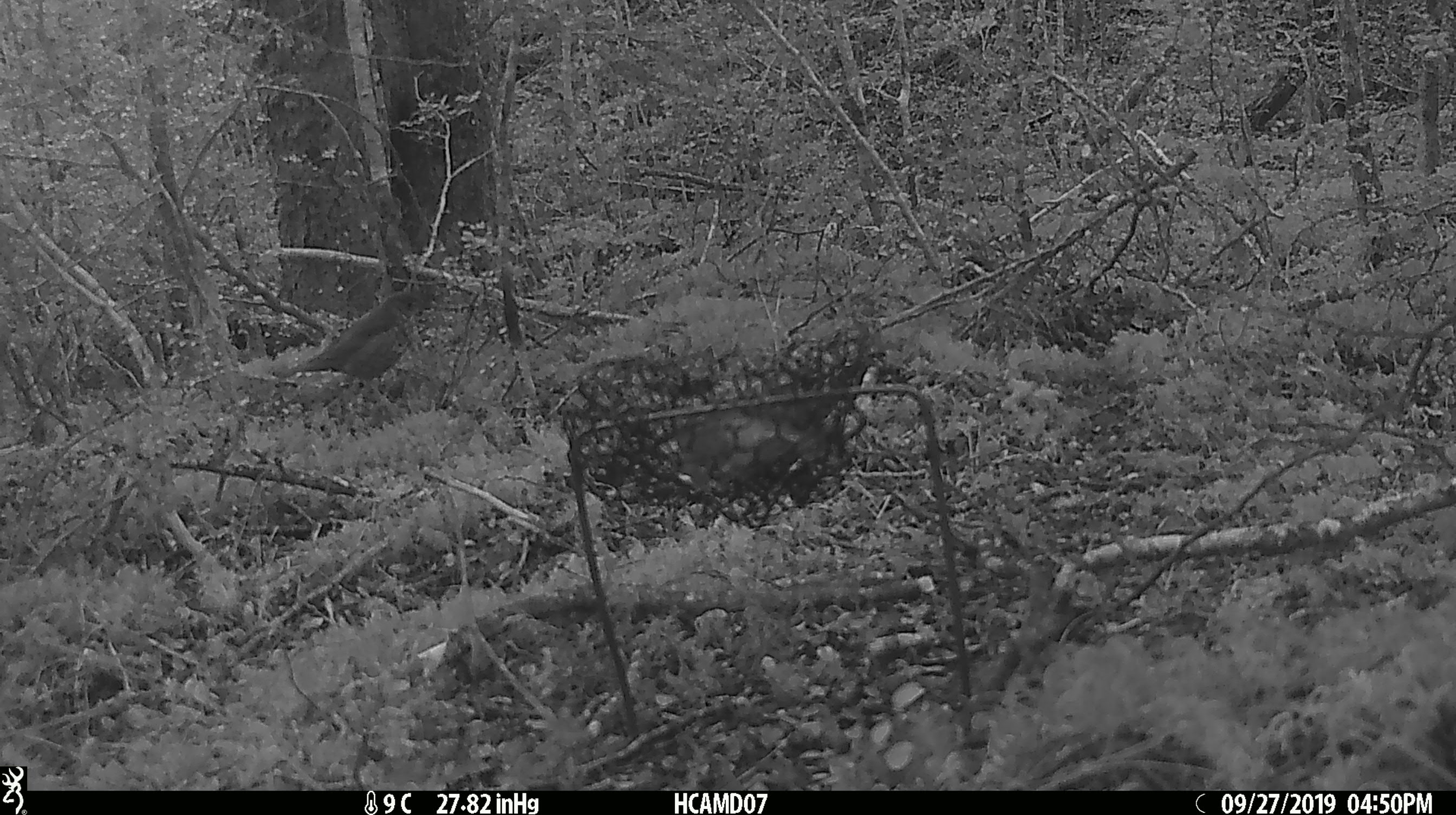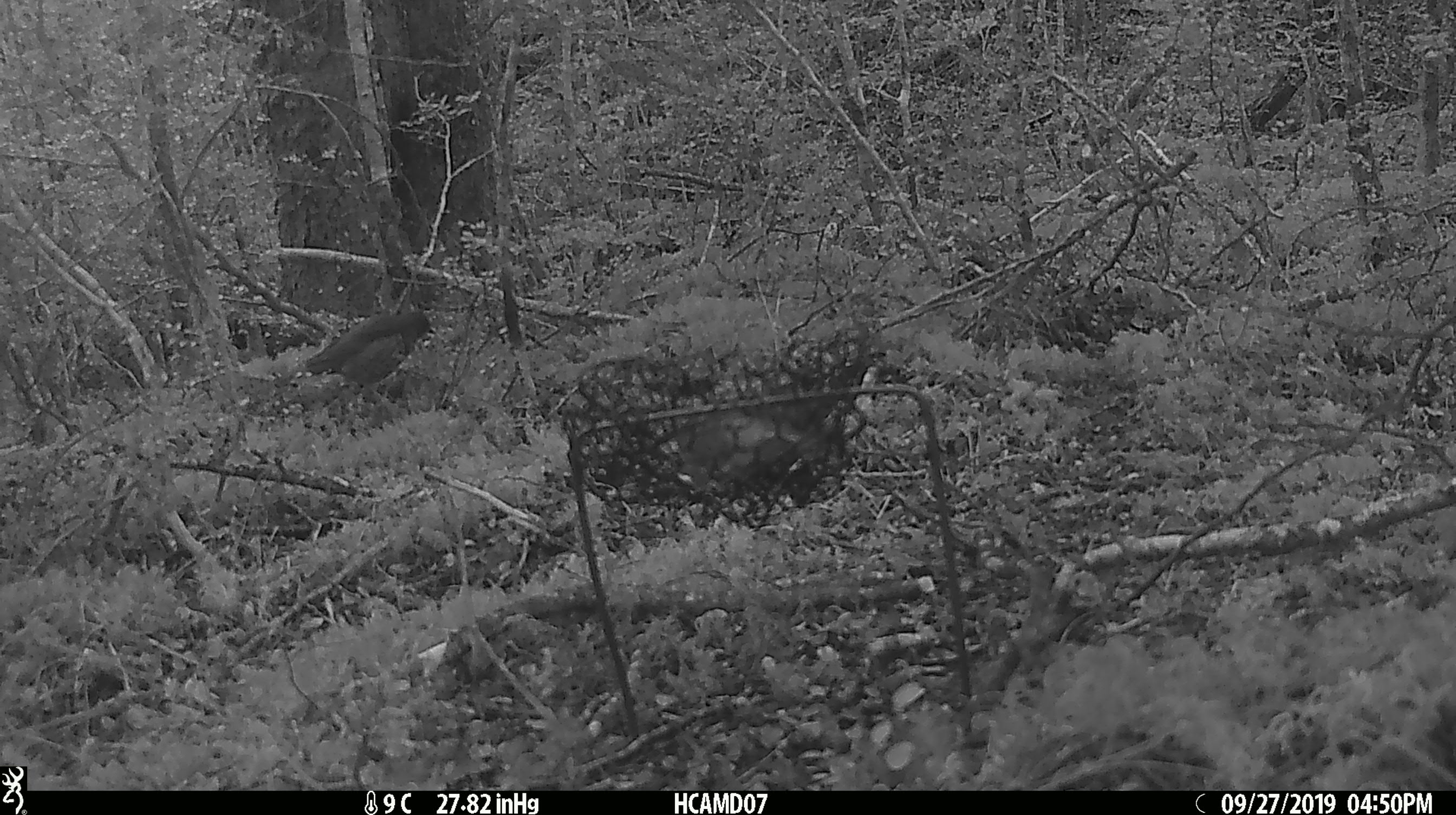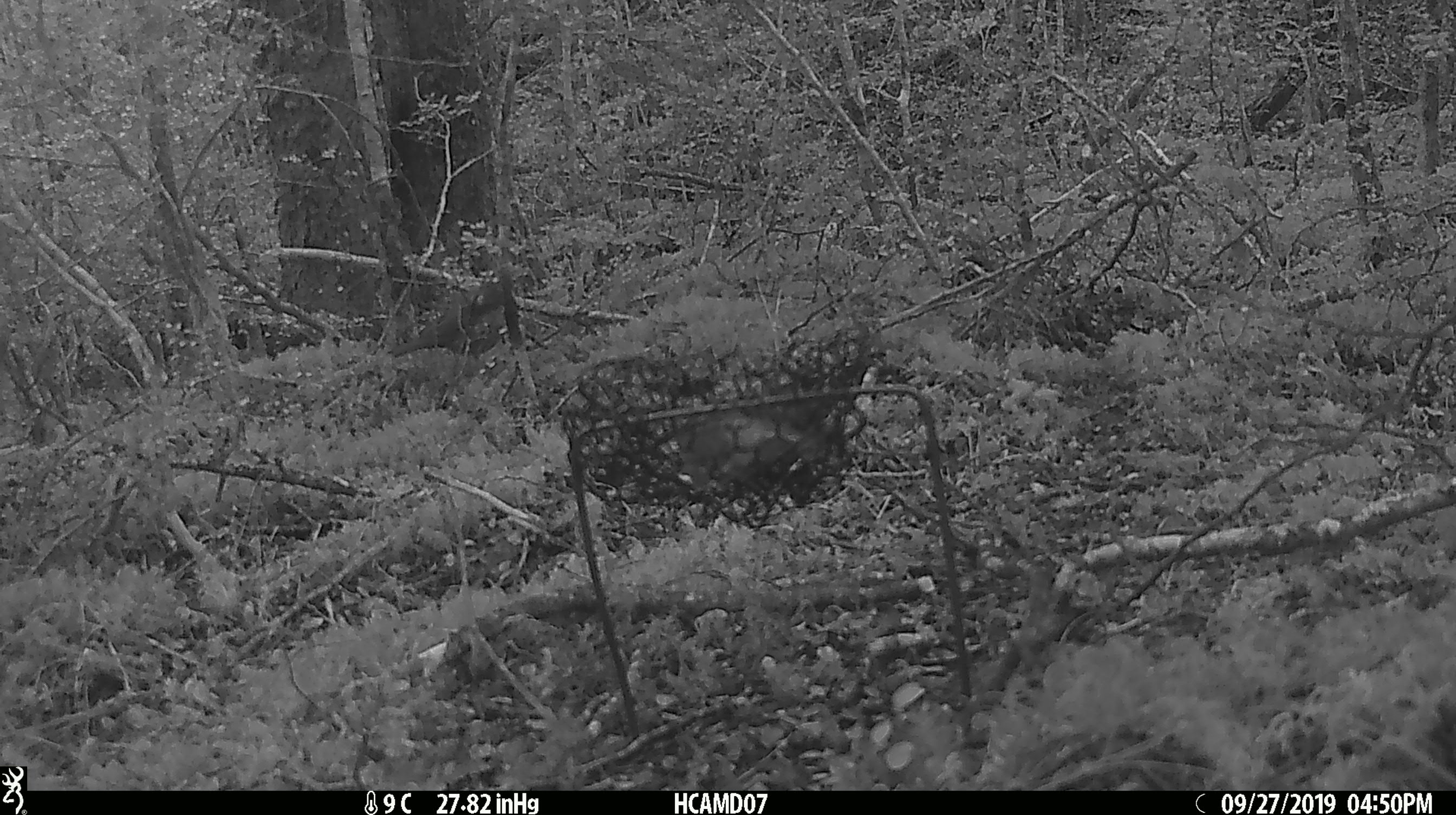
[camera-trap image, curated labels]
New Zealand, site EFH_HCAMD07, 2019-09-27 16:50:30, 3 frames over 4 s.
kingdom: Animalia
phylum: Chordata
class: Aves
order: Passeriformes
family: Turdidae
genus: Turdus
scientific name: Turdus philomelos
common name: song thrush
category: thrush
Thrush (song thrush) (Turdus philomelos).